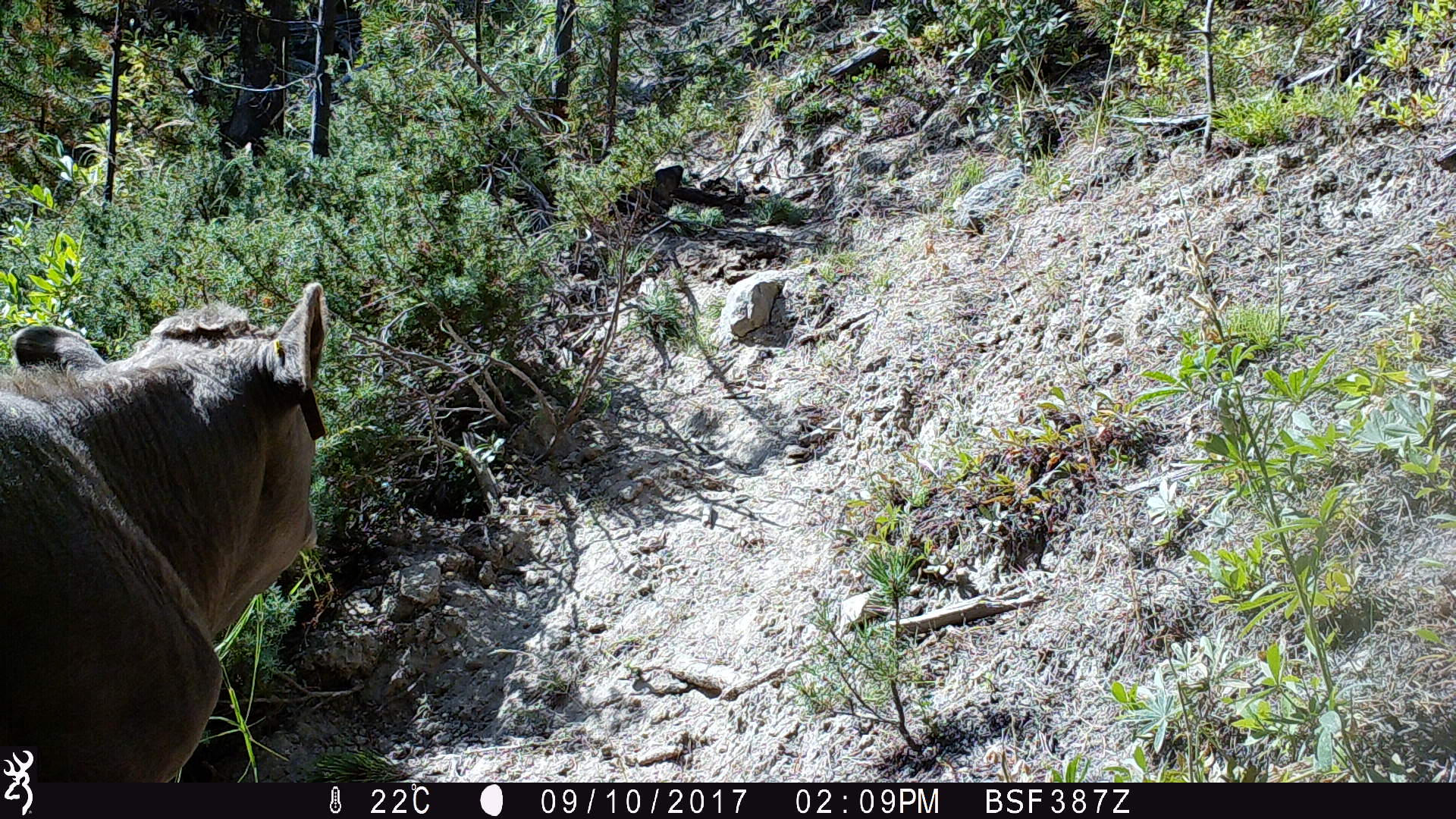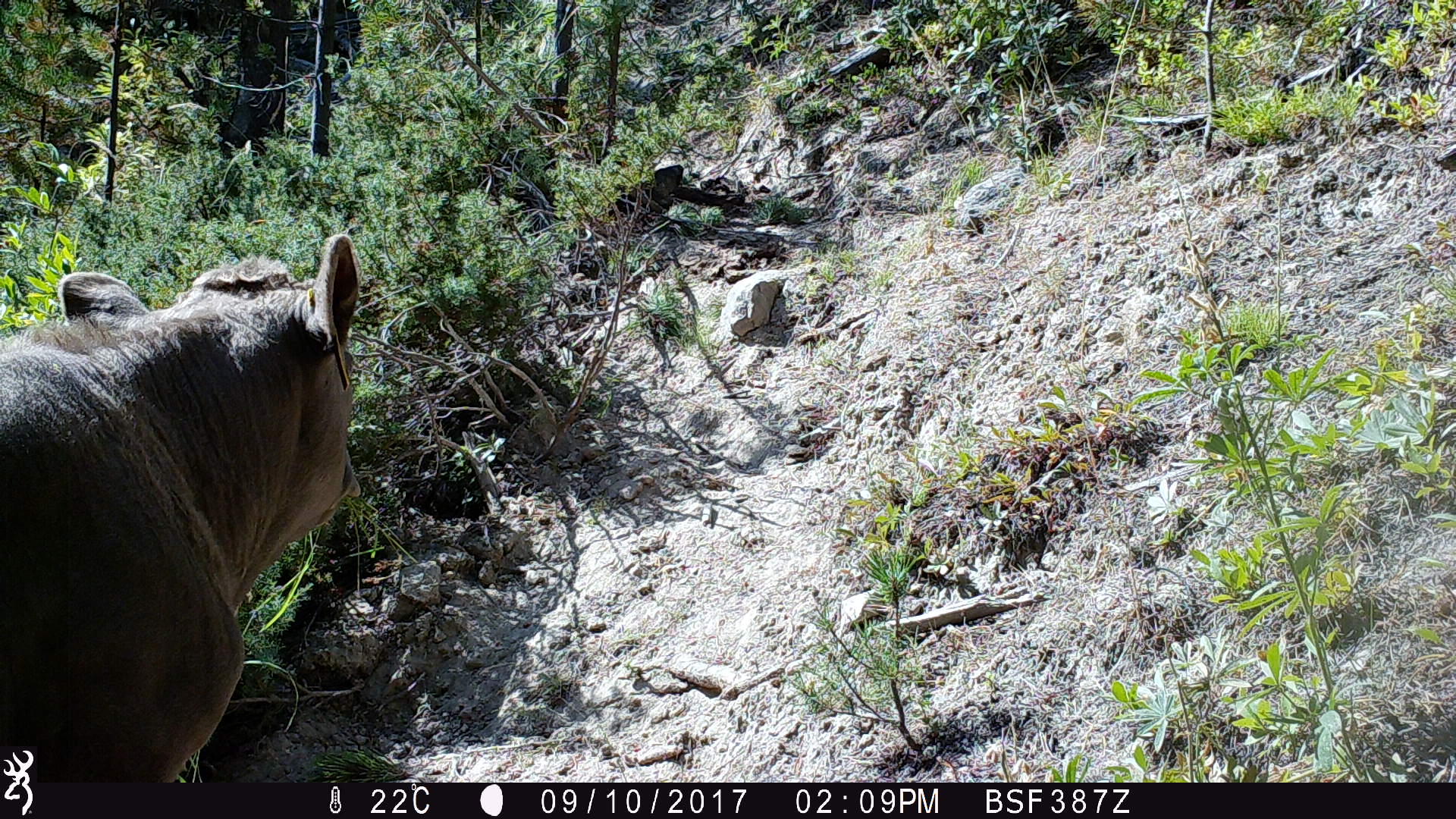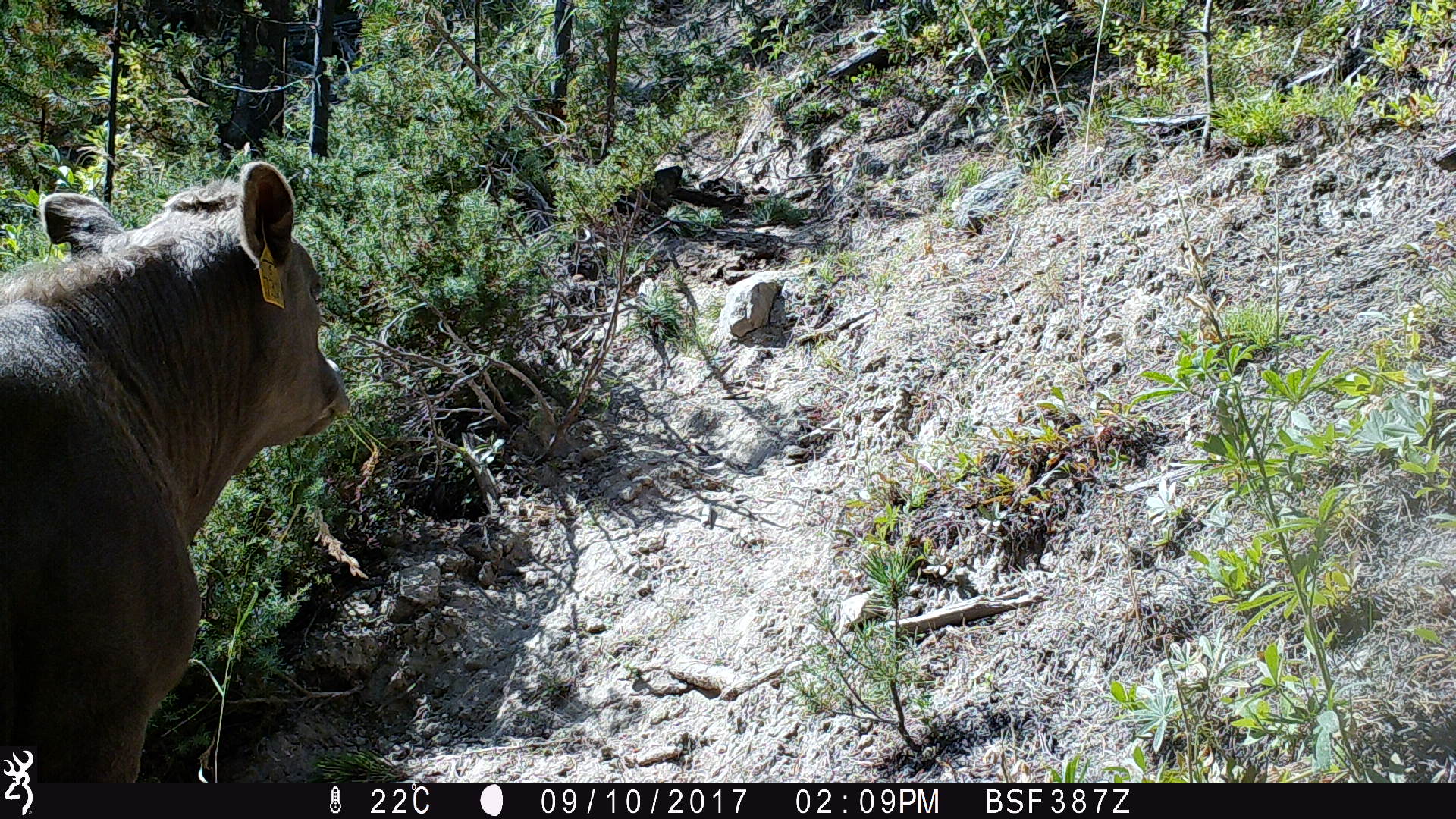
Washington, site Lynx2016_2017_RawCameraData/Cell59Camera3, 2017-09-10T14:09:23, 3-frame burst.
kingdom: Animalia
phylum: Chordata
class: Mammalia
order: Artiodactyla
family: Bovidae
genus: Bos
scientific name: Bos taurus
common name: domestic cattle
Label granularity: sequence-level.